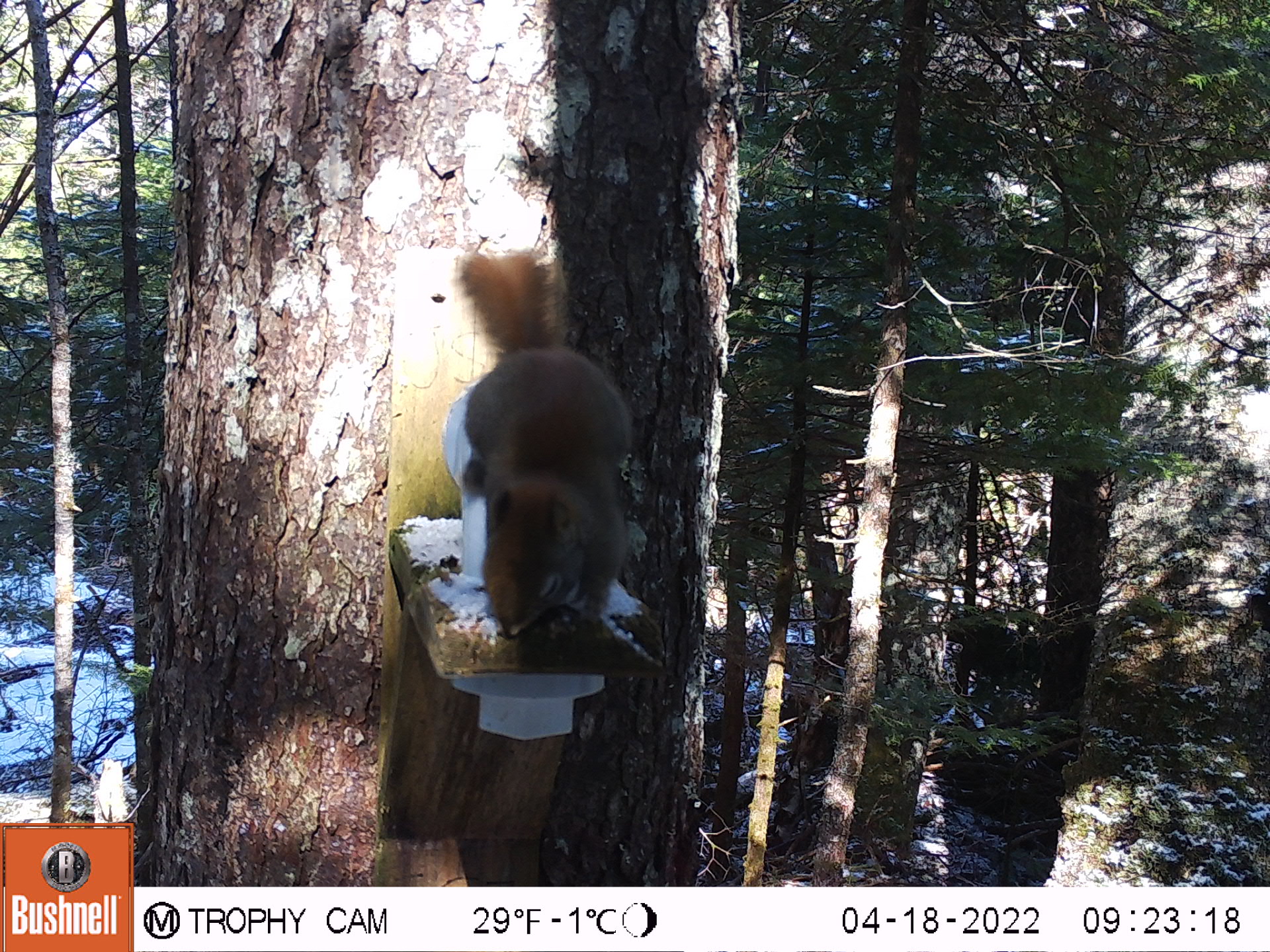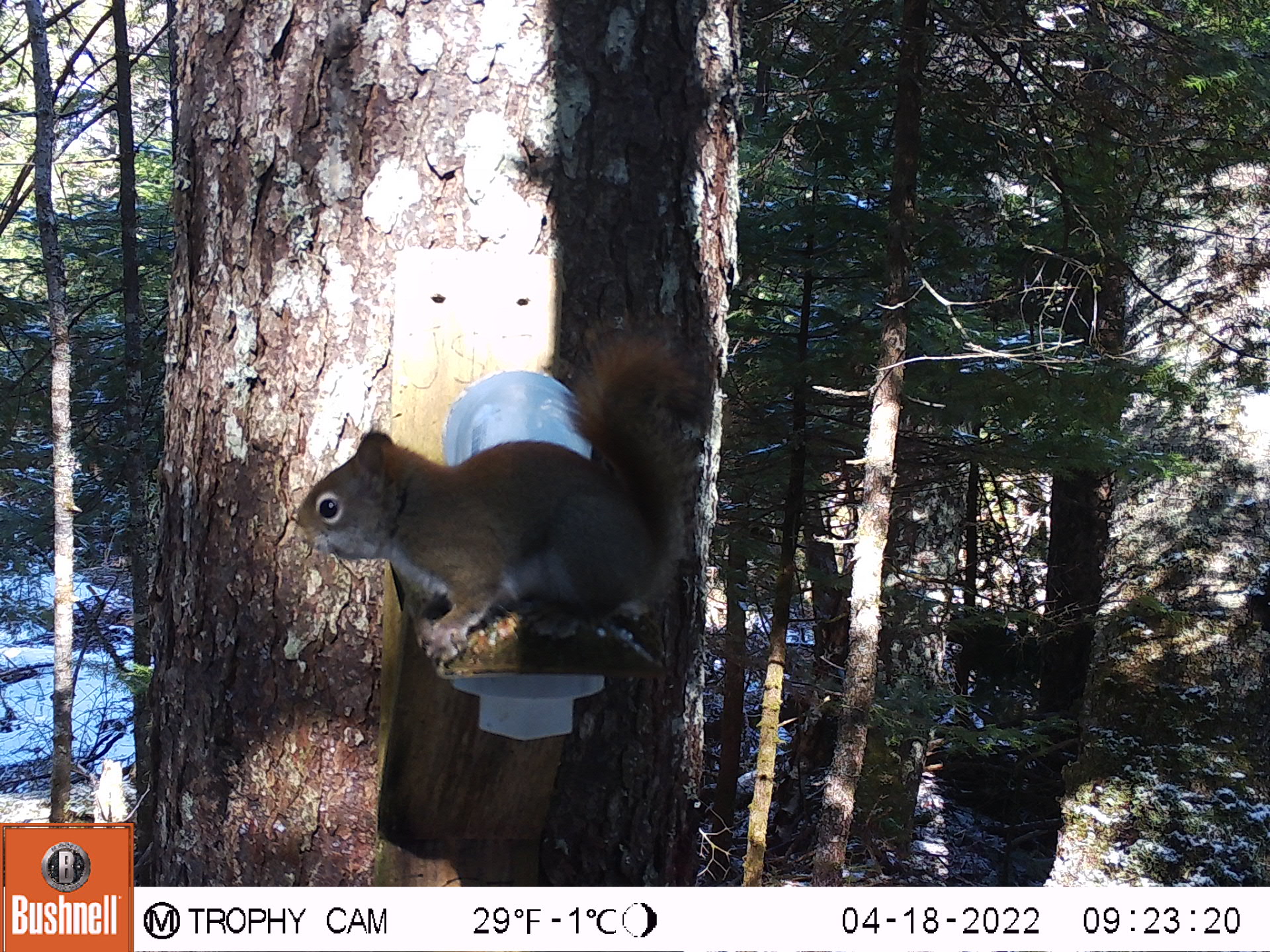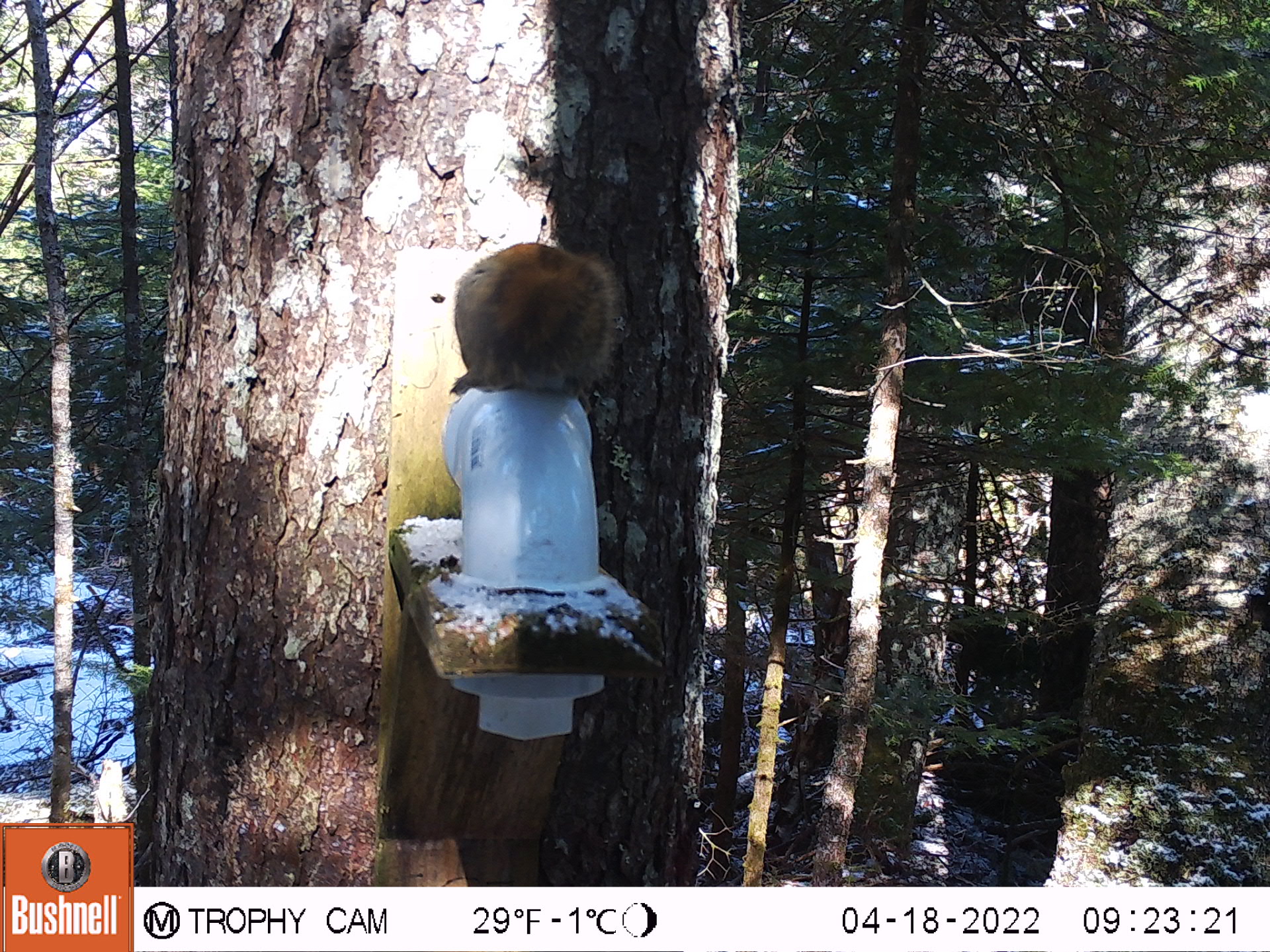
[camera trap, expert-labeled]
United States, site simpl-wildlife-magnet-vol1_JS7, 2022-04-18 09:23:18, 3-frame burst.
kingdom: Animalia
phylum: Chordata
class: Mammalia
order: Rodentia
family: Sciuridae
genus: Tamiasciurus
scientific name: Tamiasciurus hudsonicus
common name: red squirrel